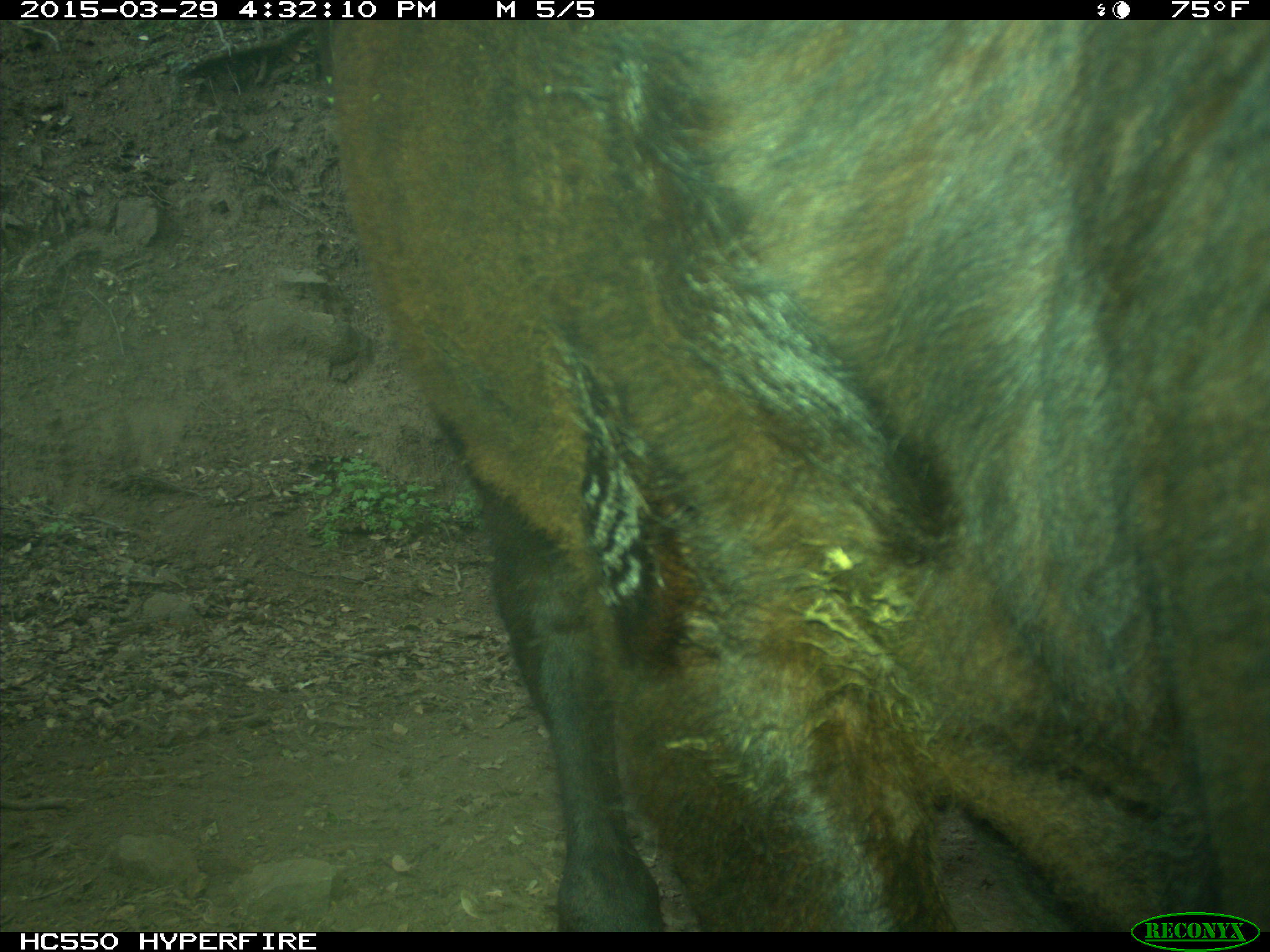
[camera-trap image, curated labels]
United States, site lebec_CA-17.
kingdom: Animalia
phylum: Chordata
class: Mammalia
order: Artiodactyla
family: Bovidae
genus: Bos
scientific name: Bos taurus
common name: domestic cow